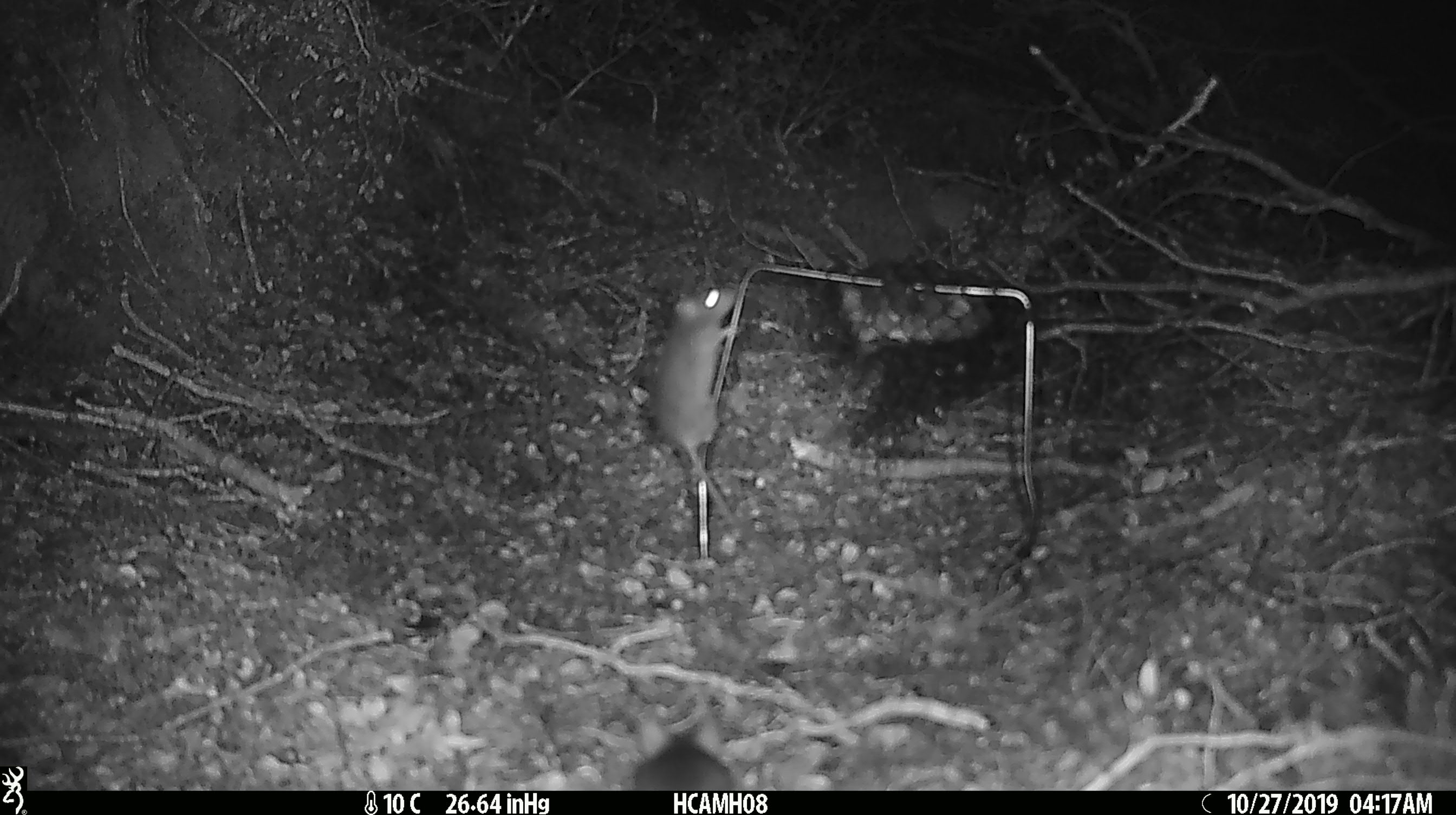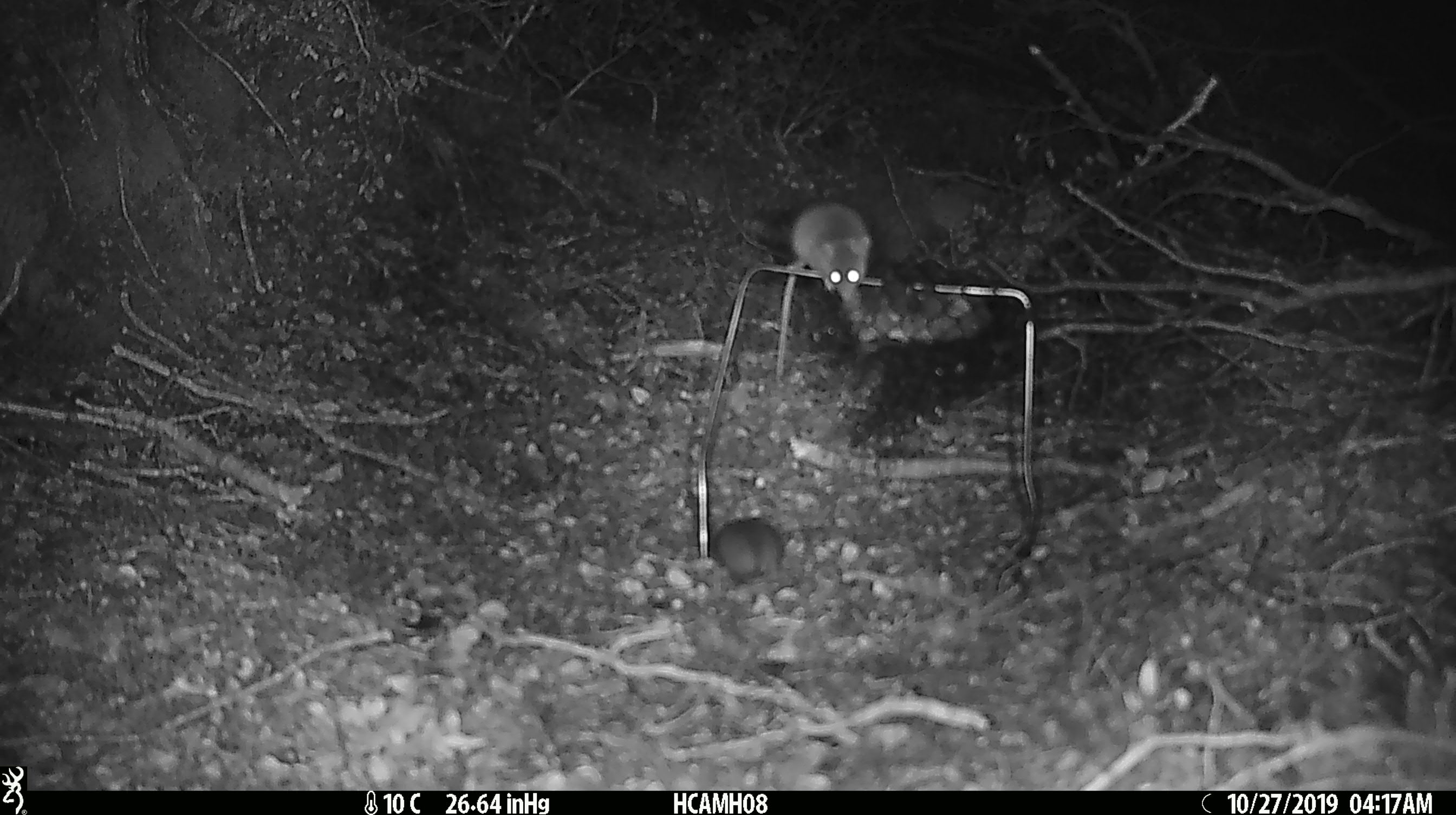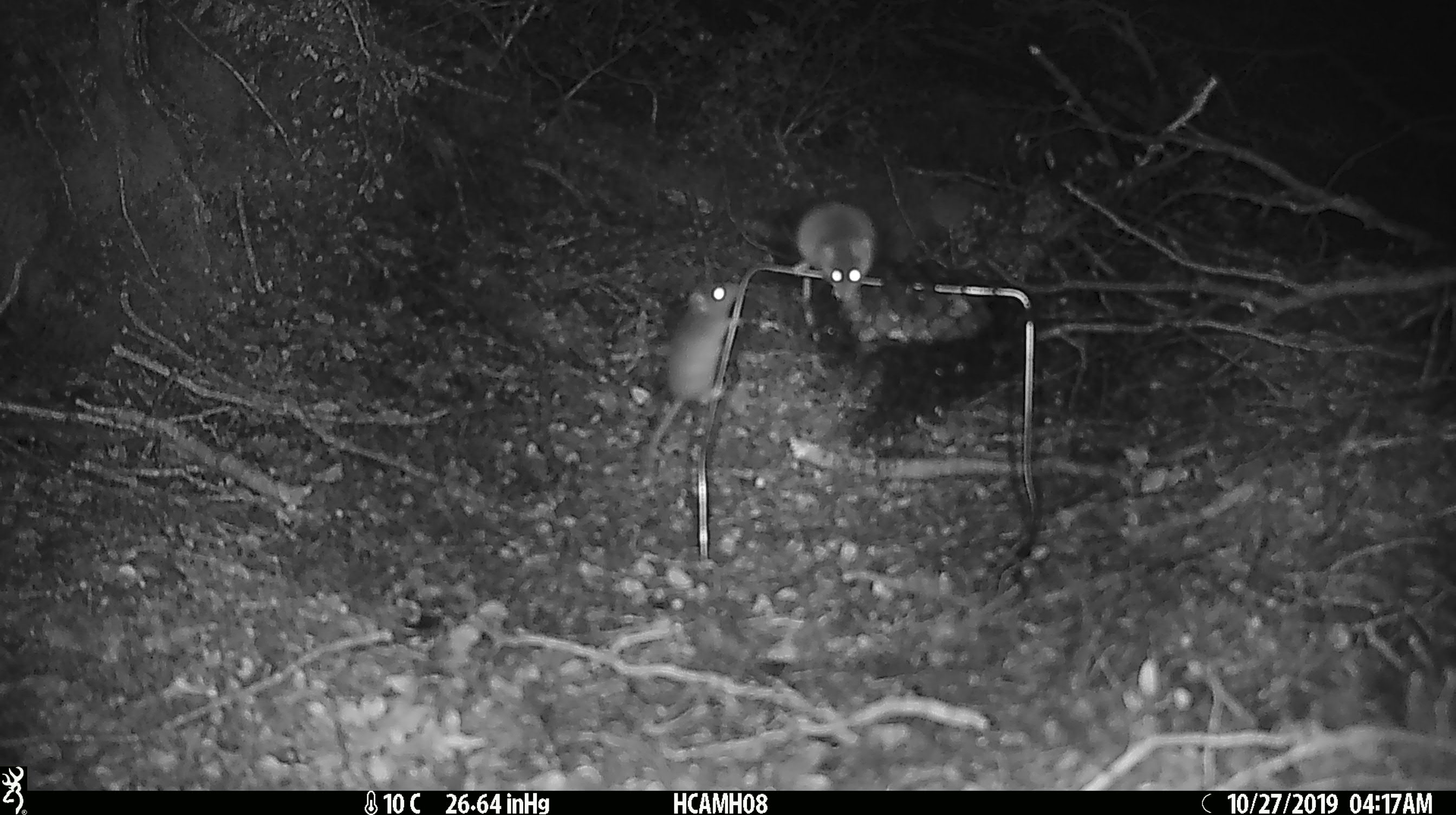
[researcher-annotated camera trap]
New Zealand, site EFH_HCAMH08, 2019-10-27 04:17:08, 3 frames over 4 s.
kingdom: Animalia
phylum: Chordata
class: Mammalia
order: Rodentia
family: Muridae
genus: Mus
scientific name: Mus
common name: mouse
Mouse (Mus).